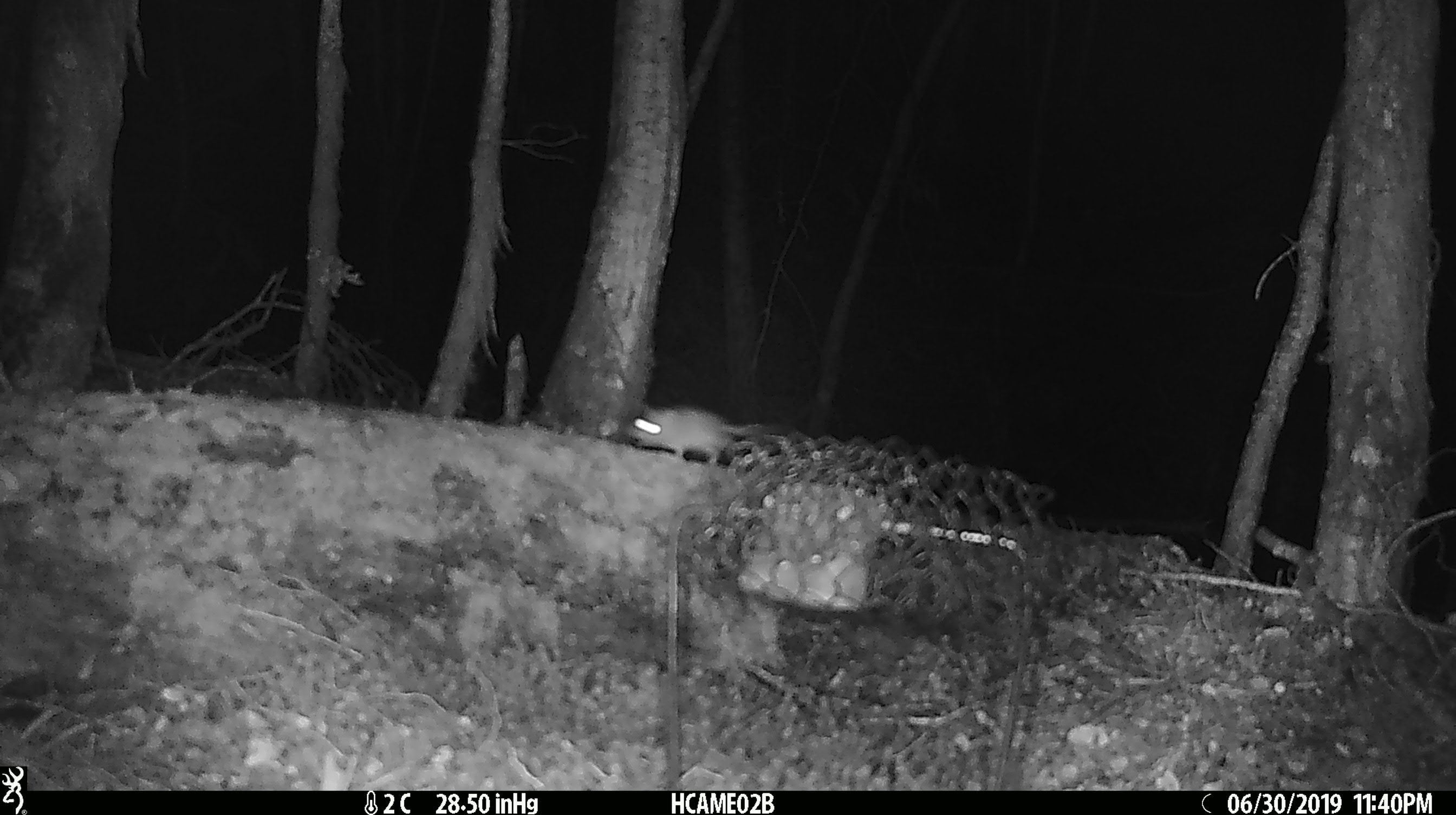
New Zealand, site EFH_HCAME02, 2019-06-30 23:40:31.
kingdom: Animalia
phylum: Chordata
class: Mammalia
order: Rodentia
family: Muridae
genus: Mus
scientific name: Mus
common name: mouse